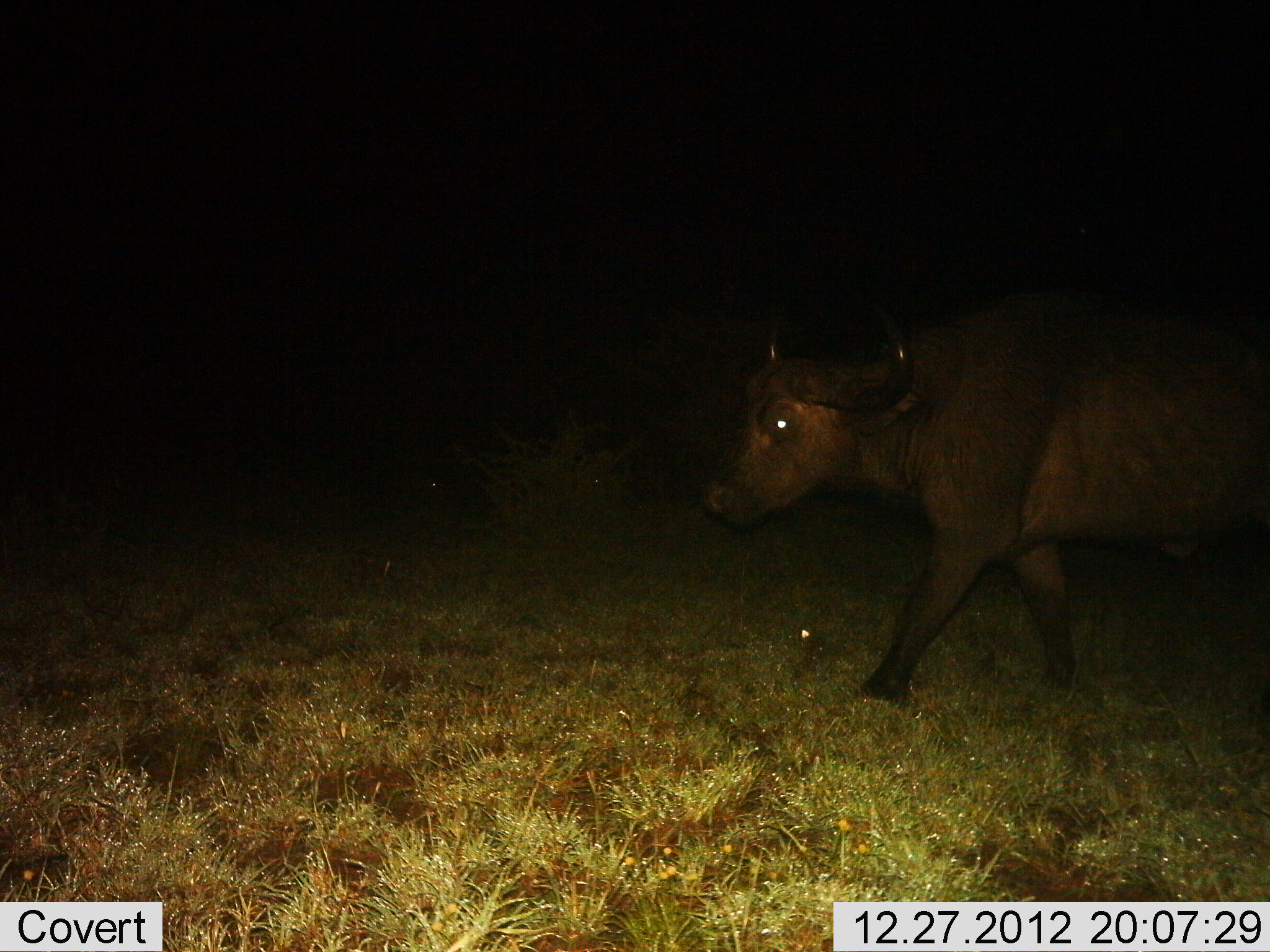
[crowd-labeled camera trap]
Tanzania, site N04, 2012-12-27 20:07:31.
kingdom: Animalia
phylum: Chordata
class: Mammalia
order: Artiodactyla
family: Bovidae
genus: Syncerus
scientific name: Syncerus caffer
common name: cape buffalo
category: buffalo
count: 1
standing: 25%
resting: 0%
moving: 75%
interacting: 0%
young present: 0%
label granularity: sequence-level